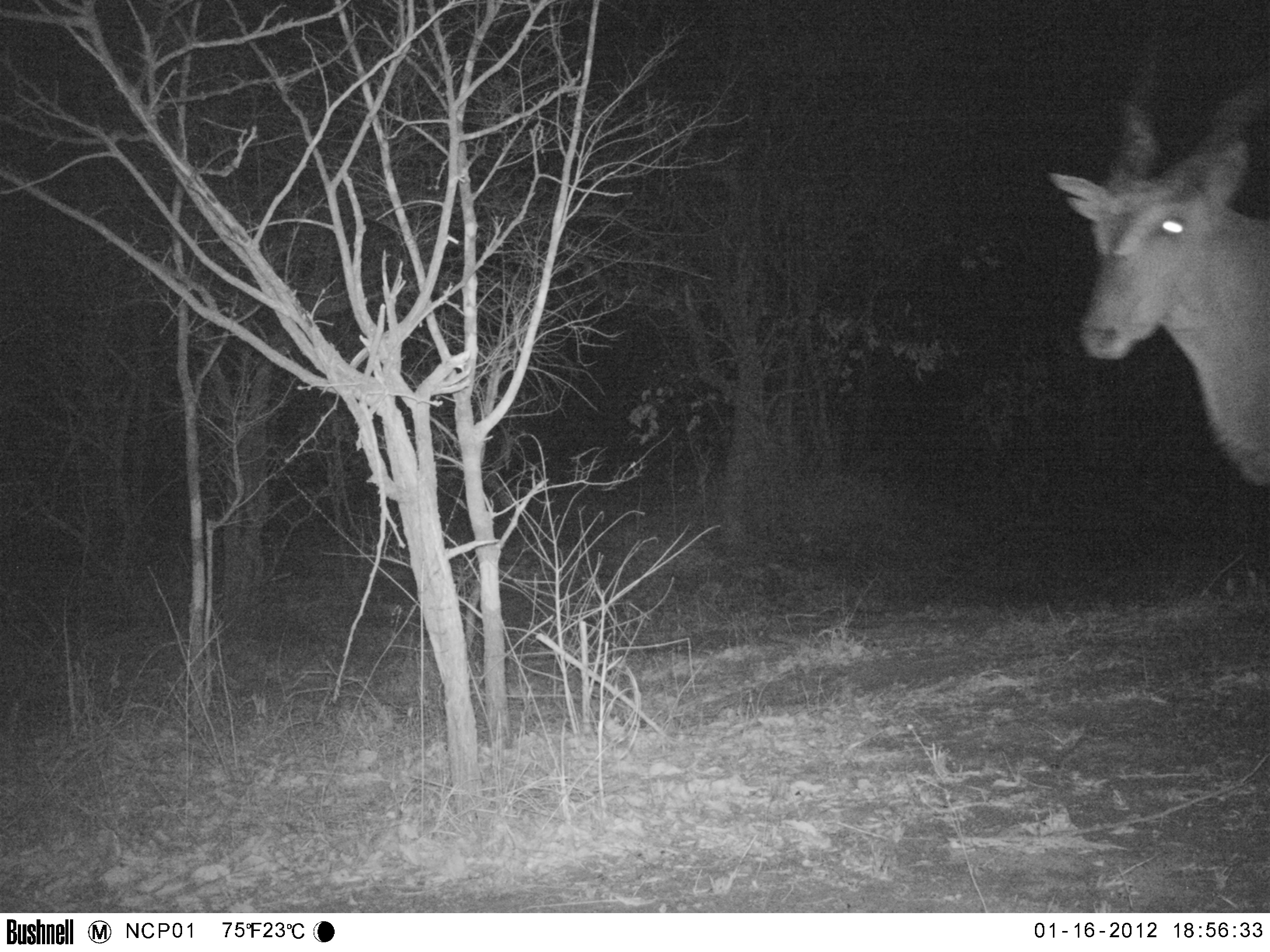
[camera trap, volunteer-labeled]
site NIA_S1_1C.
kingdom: Animalia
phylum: Chordata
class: Mammalia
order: Artiodactyla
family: Bovidae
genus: Tragelaphus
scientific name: Tragelaphus oryx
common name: eland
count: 1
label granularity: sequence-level